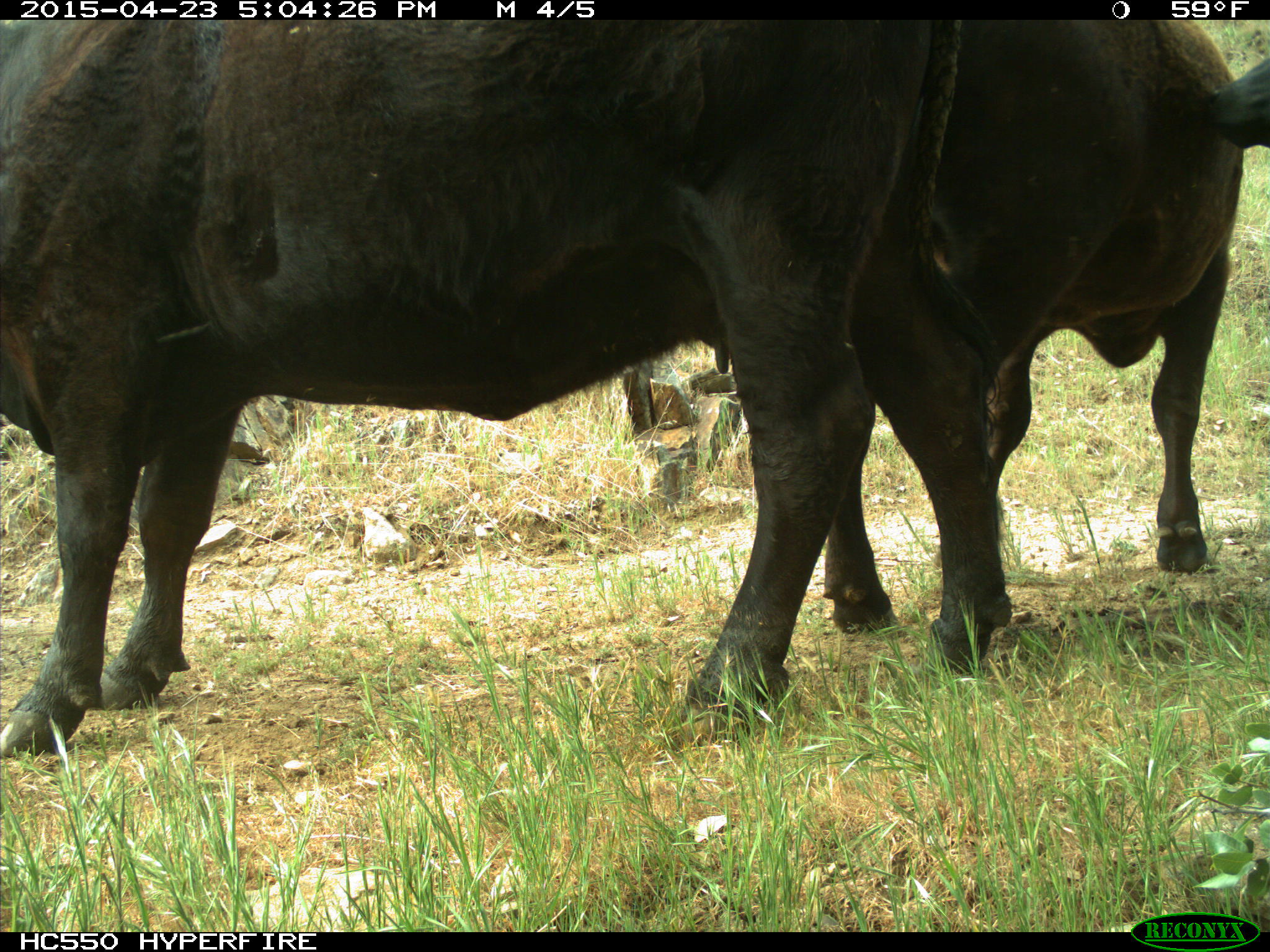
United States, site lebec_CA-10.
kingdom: Animalia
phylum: Chordata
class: Mammalia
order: Artiodactyla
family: Bovidae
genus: Bos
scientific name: Bos taurus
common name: domestic cow